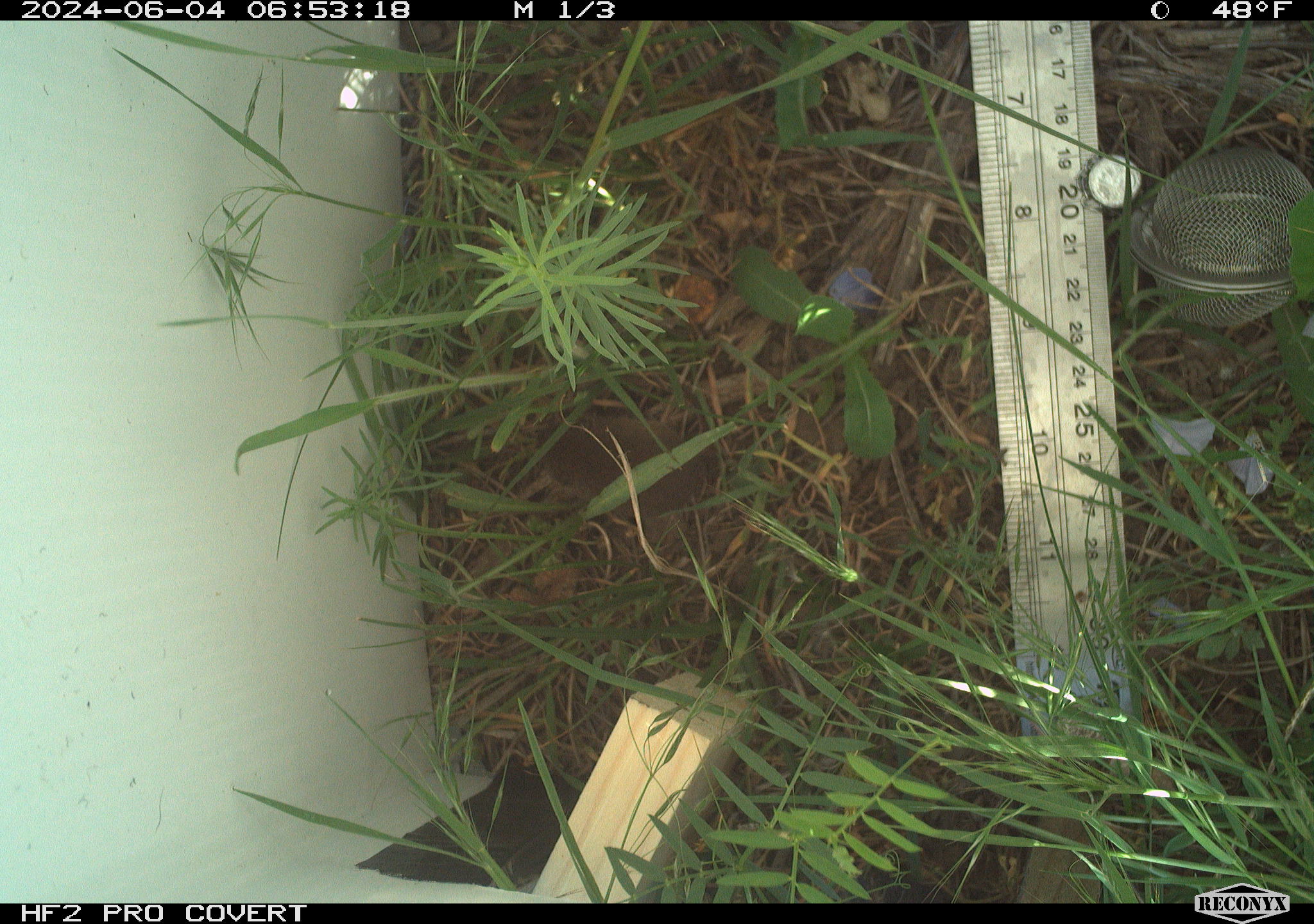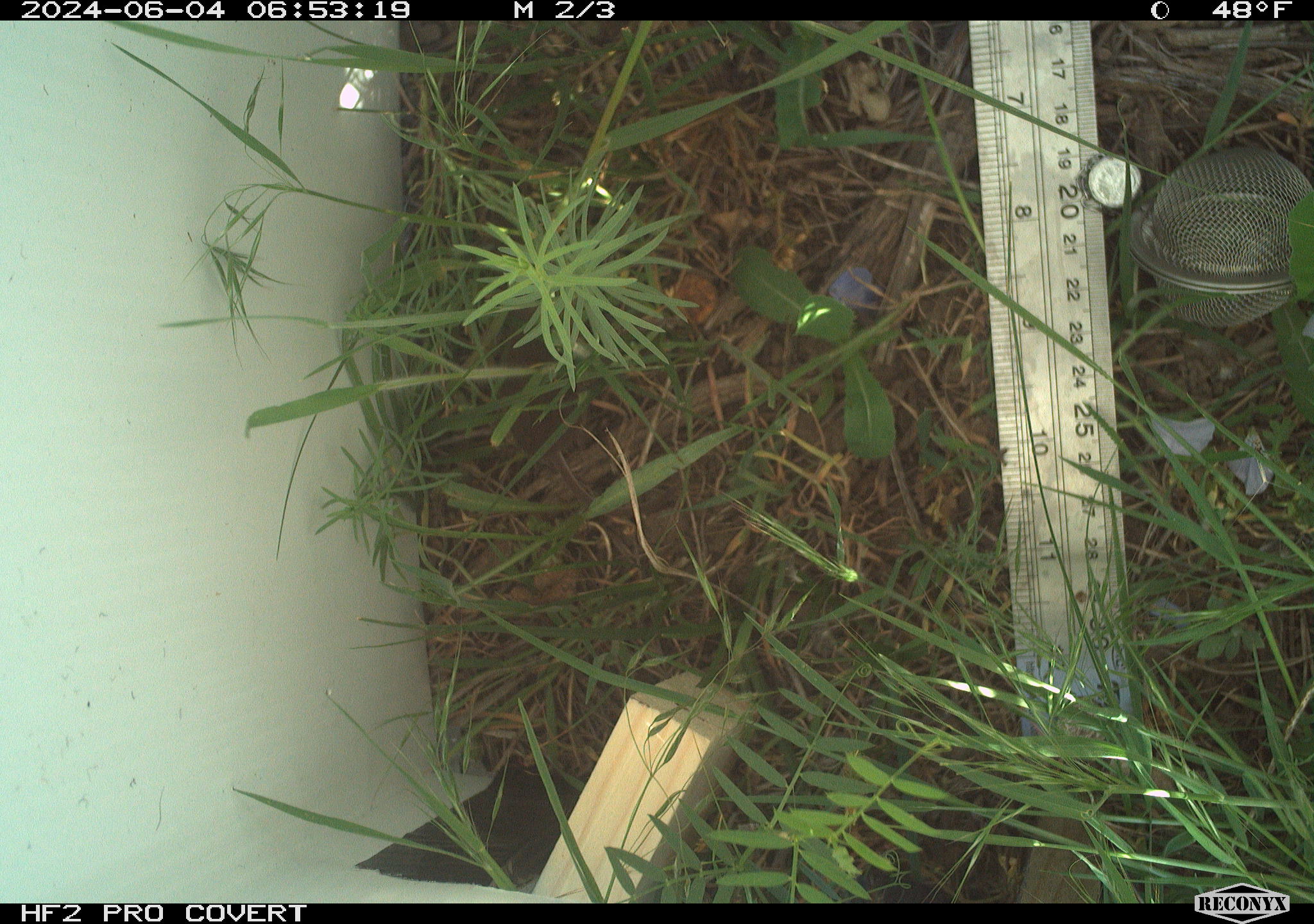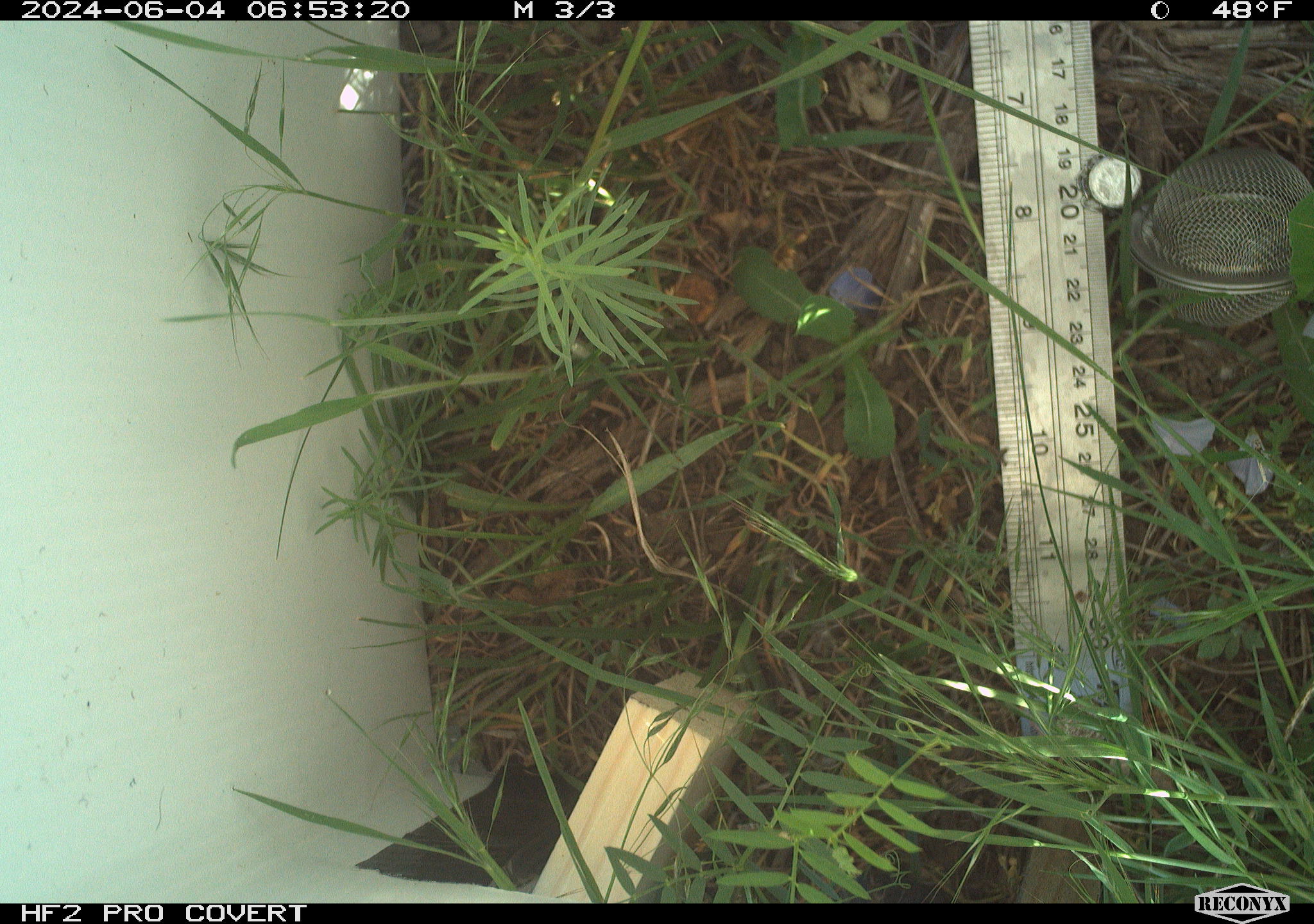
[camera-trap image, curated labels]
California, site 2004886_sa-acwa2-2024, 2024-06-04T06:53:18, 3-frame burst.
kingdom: Animalia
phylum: Chordata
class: Mammalia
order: Eulipotyphla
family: Soricidae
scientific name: Soricidae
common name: shrews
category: soricidae family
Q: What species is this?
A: Soricidae family (shrews) (Soricidae).